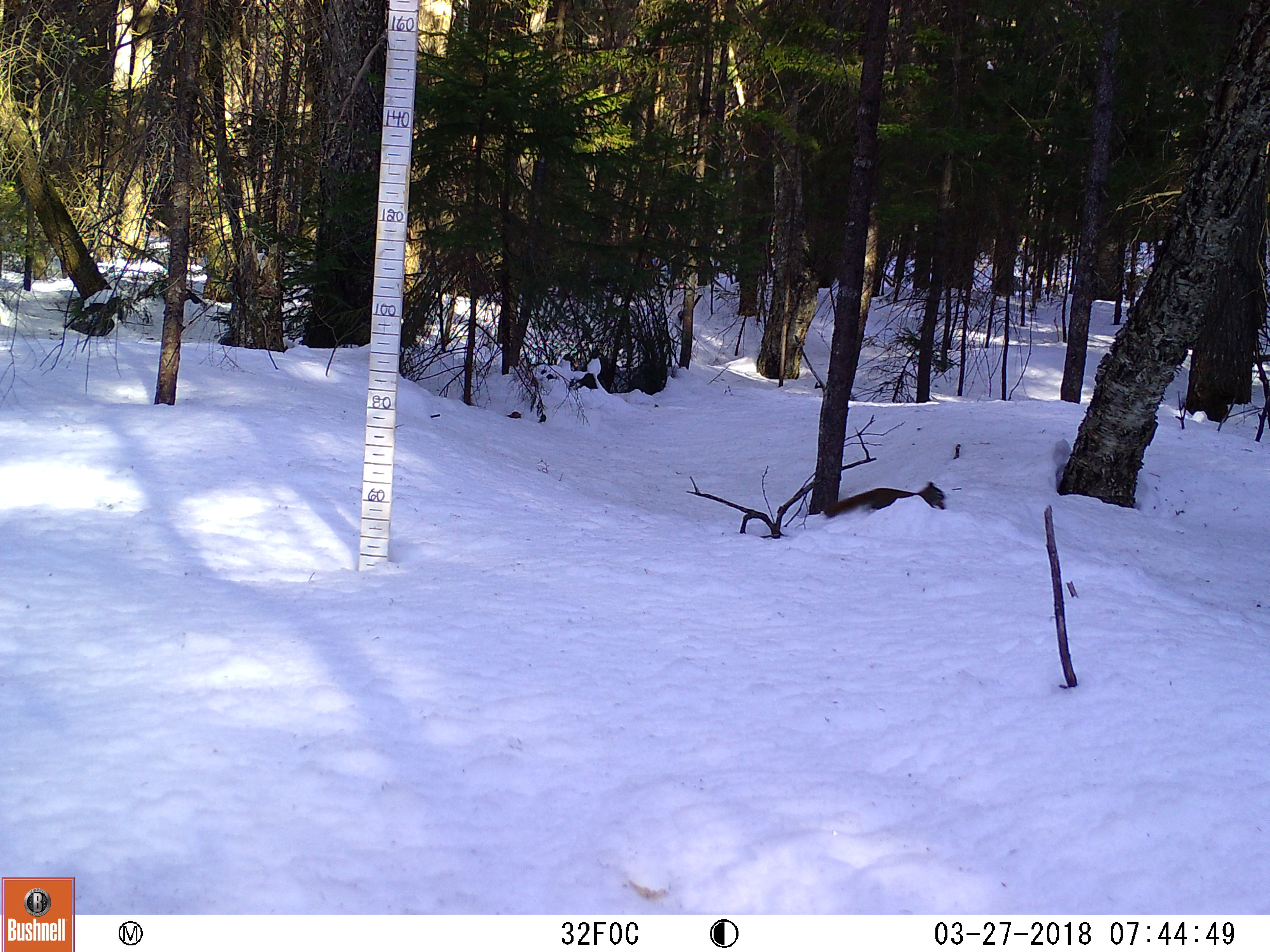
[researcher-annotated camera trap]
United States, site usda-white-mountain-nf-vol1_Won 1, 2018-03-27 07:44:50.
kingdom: Animalia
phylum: Chordata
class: Mammalia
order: Rodentia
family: Sciuridae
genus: Tamiasciurus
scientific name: Tamiasciurus hudsonicus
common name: red squirrel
Red squirrel (Tamiasciurus hudsonicus).